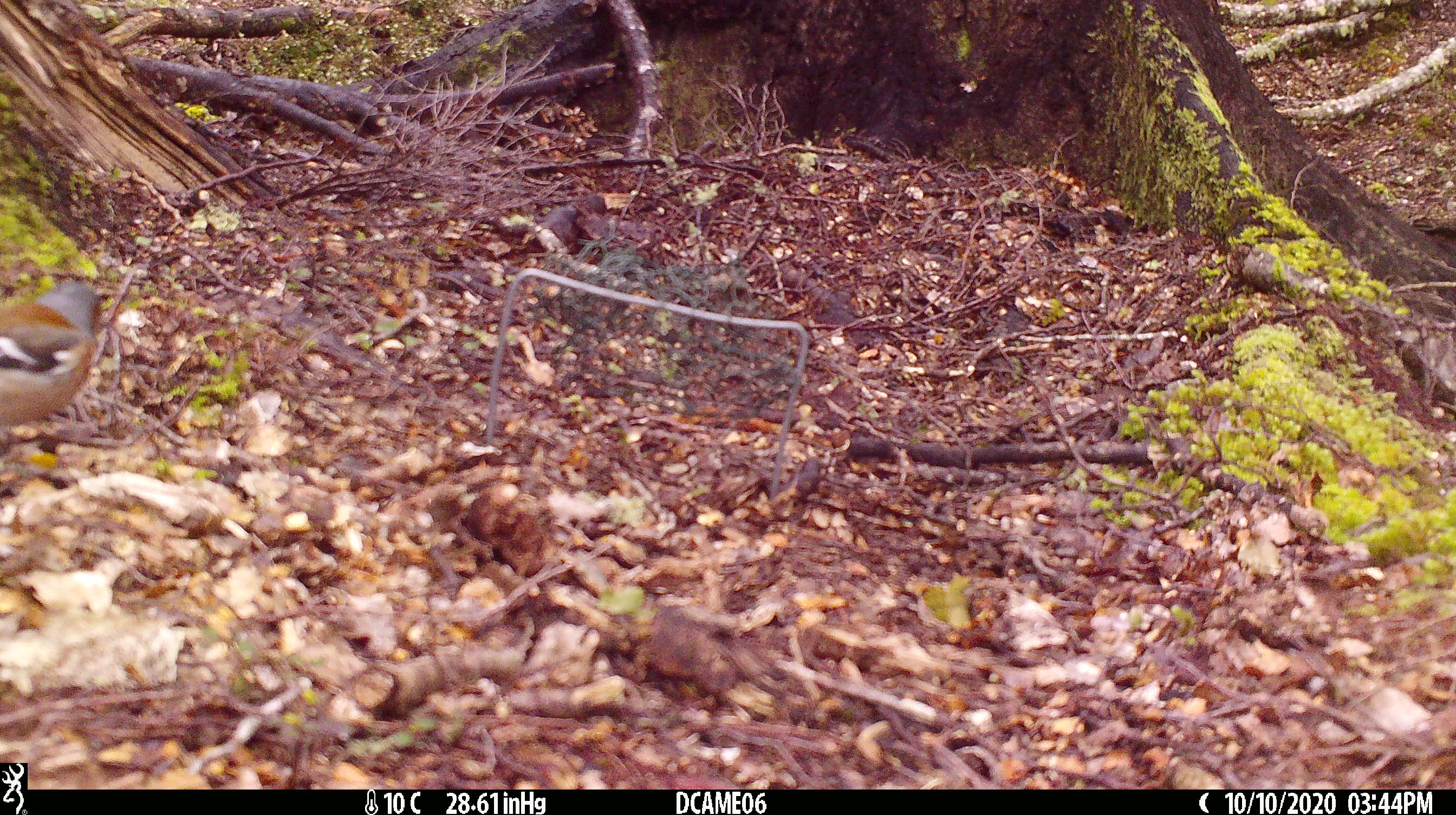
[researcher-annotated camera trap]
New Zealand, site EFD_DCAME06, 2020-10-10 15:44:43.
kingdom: Animalia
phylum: Chordata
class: Aves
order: Passeriformes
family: Fringillidae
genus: Fringilla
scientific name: Fringilla coelebs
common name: common chaffinch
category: chaffinch